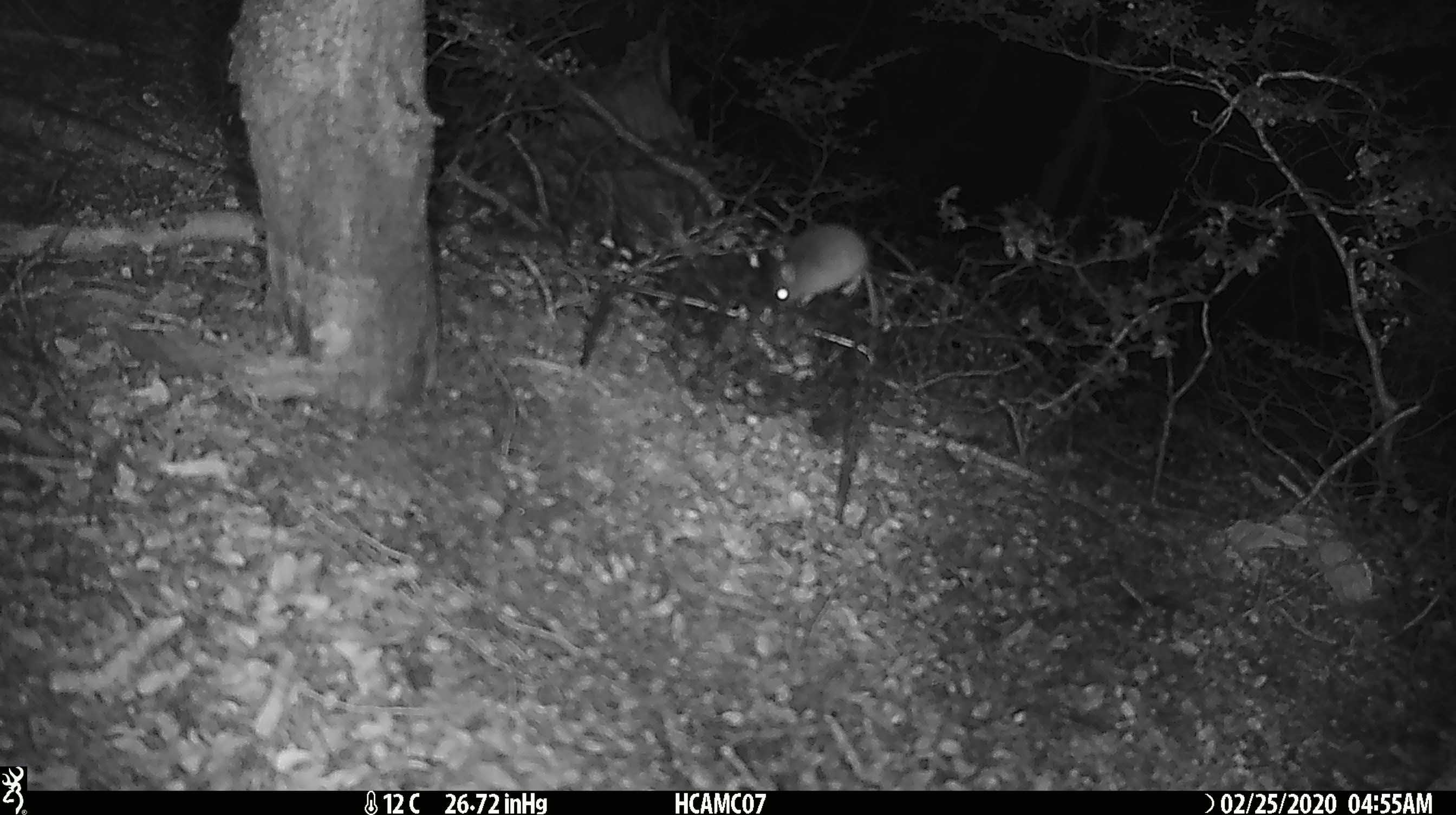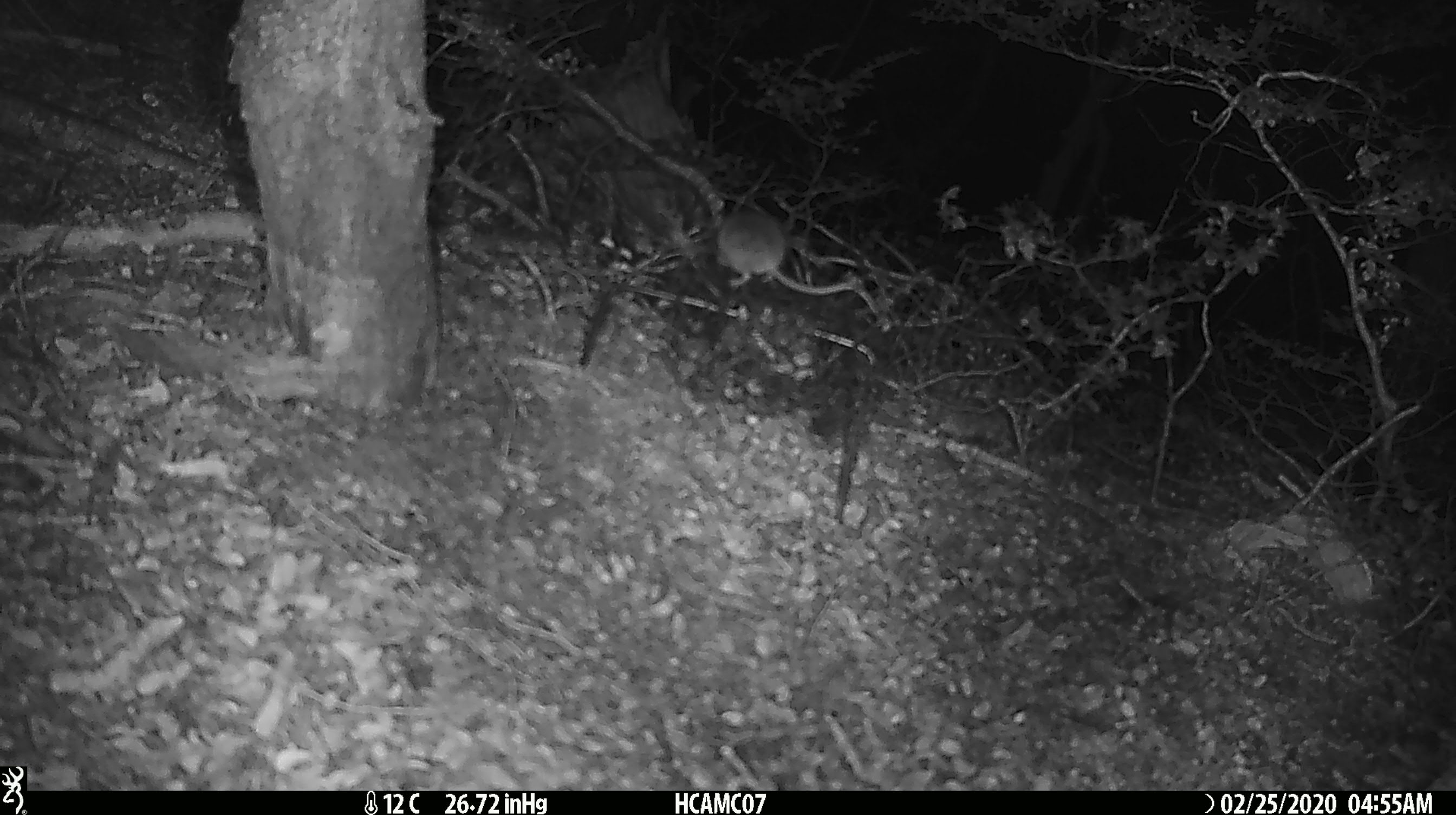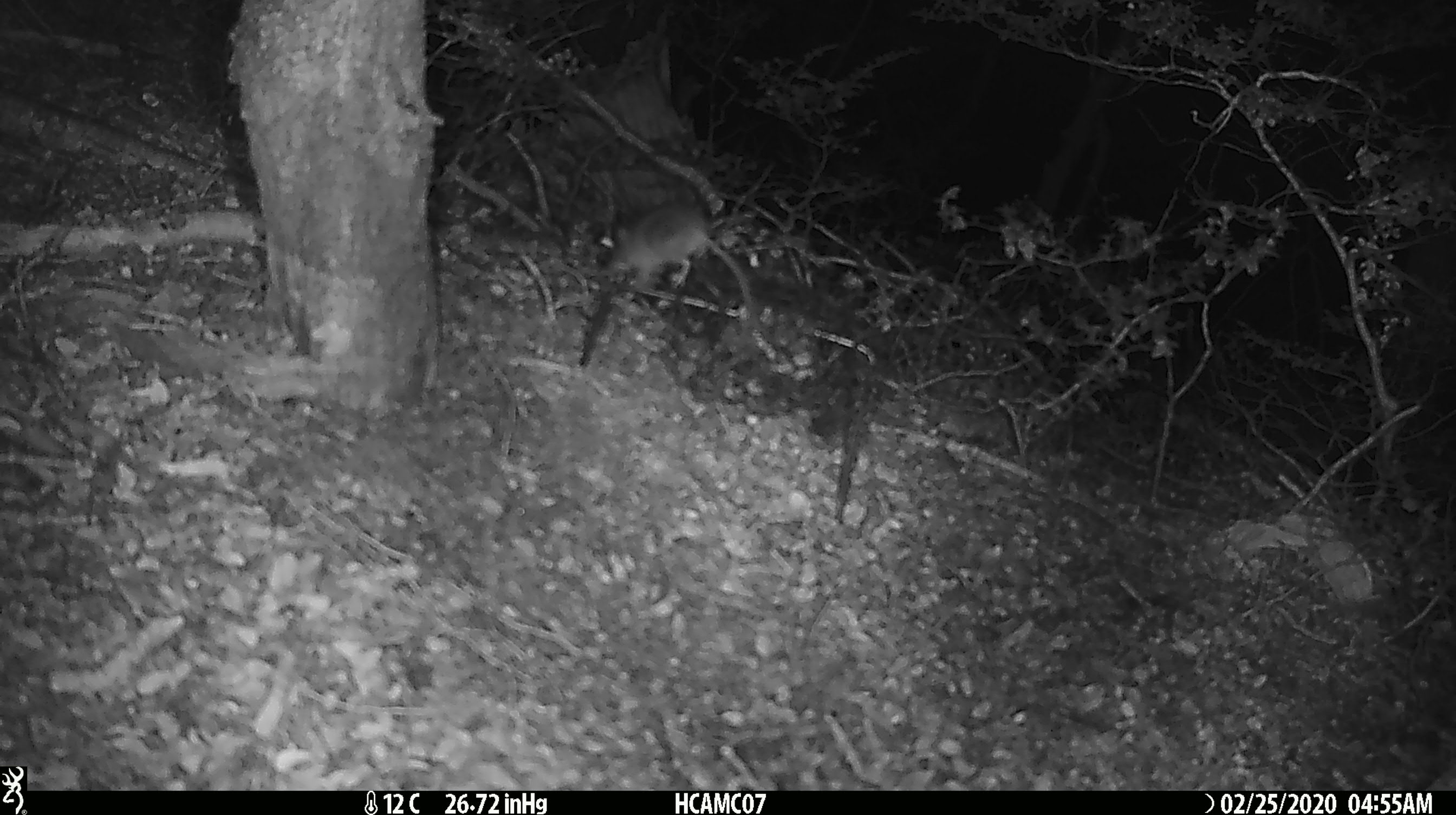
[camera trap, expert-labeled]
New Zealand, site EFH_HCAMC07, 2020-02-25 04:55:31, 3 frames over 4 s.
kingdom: Animalia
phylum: Chordata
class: Mammalia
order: Rodentia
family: Muridae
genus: Mus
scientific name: Mus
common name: mouse